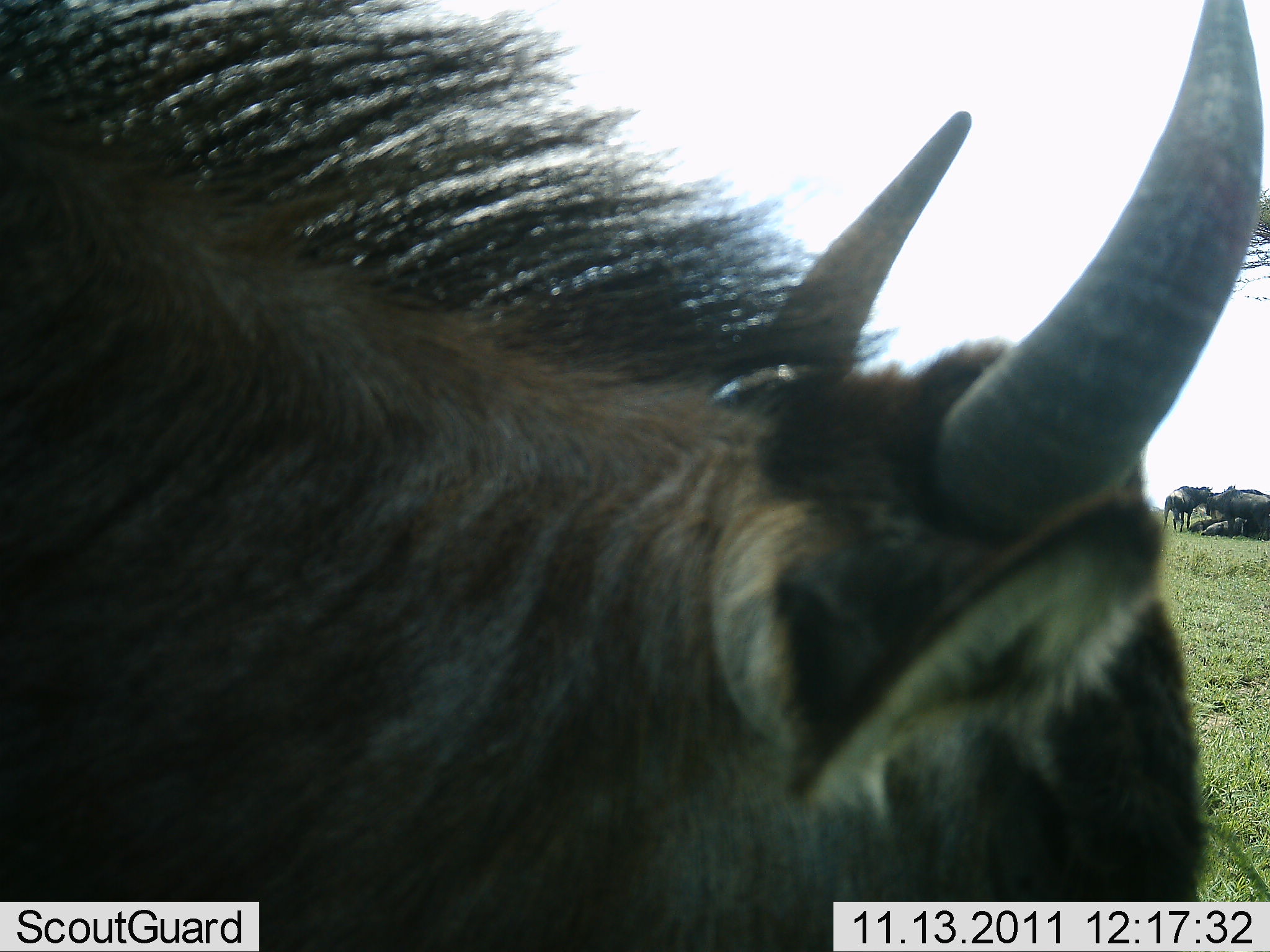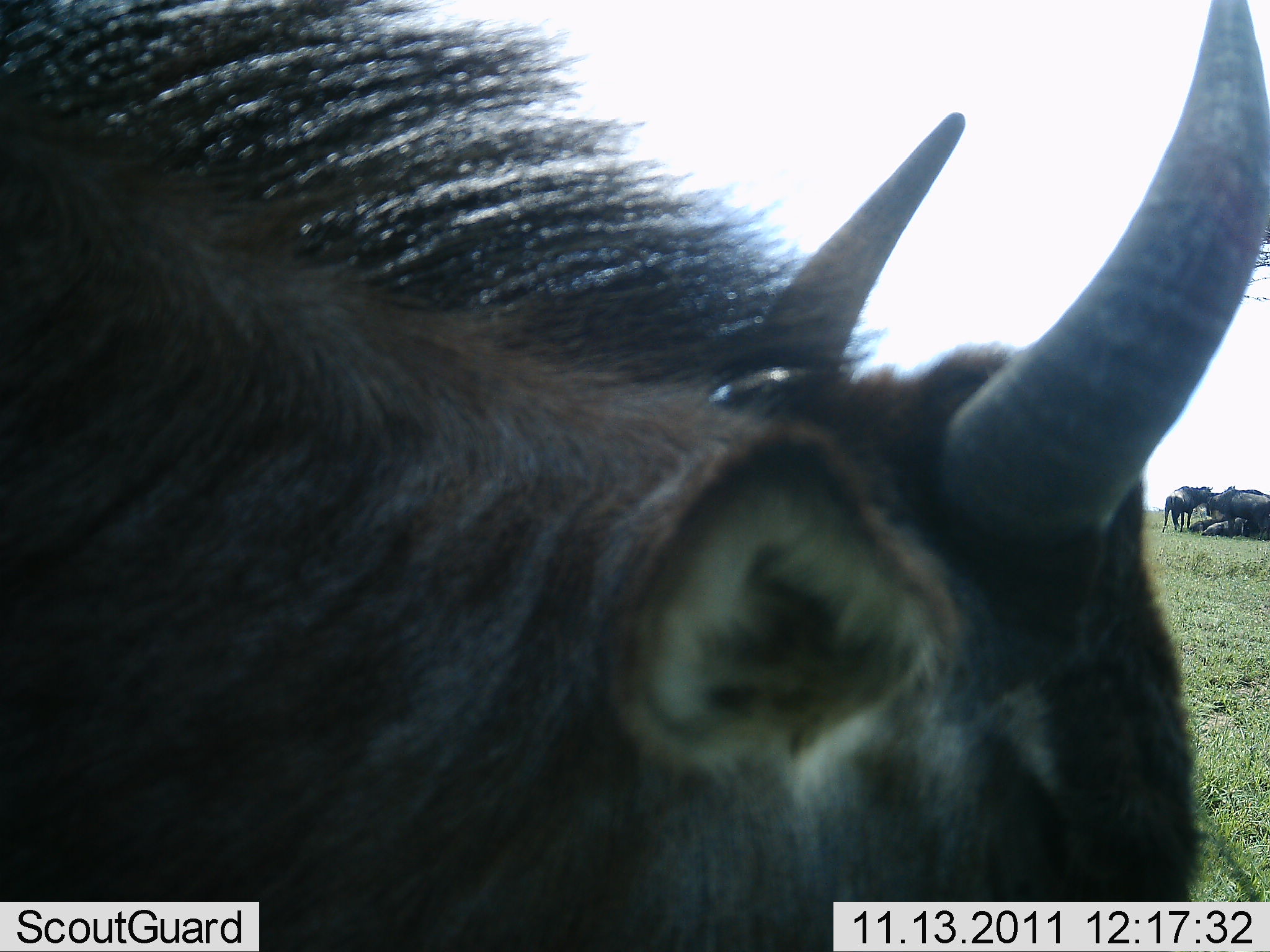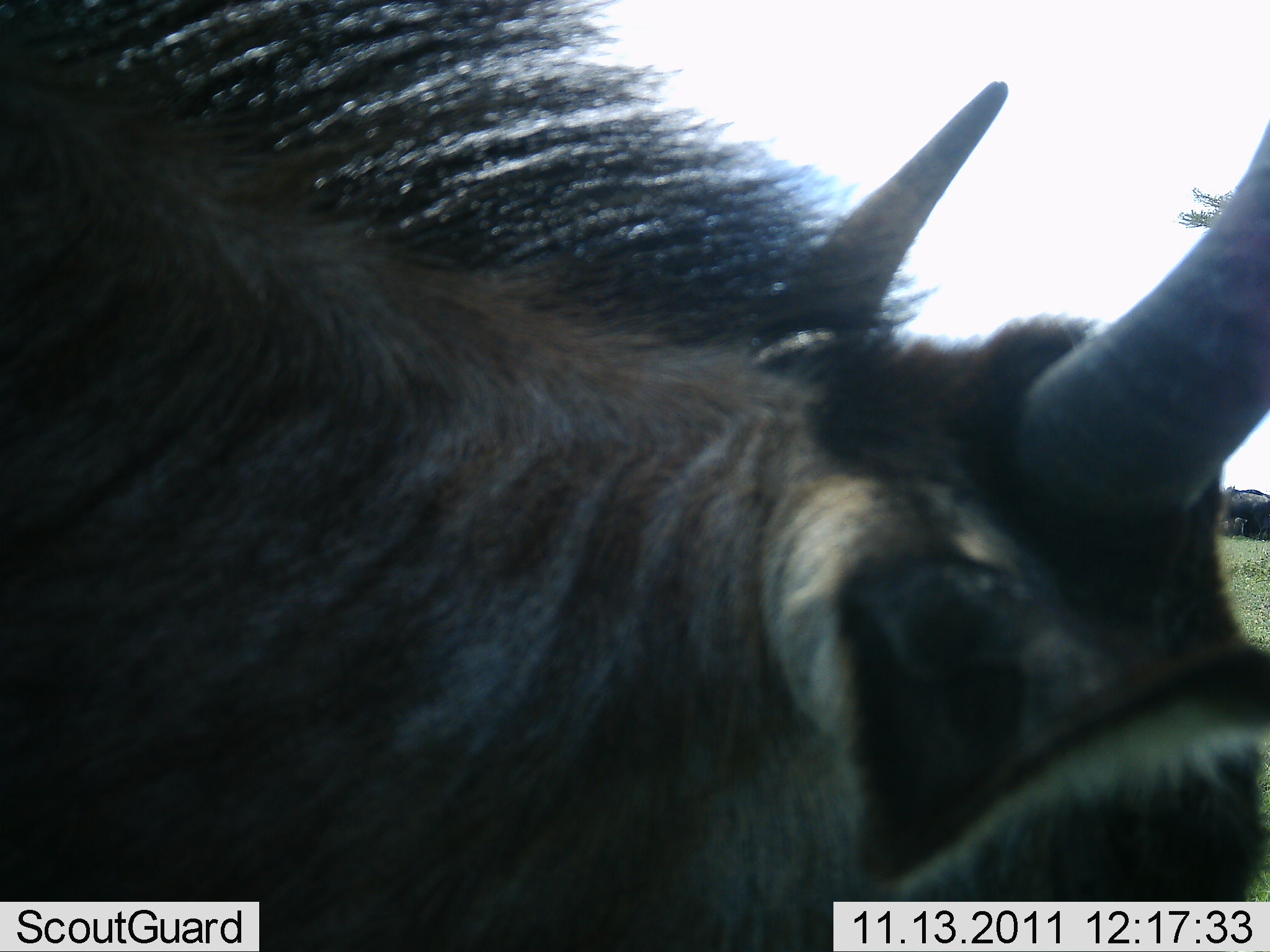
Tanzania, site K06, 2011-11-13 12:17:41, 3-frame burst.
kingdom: Animalia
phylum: Chordata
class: Mammalia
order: Artiodactyla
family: Bovidae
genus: Connochaetes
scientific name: Connochaetes taurinus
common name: blue wildebeest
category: wildebeest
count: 1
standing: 82%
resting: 27%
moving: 9%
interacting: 9%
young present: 0%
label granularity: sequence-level